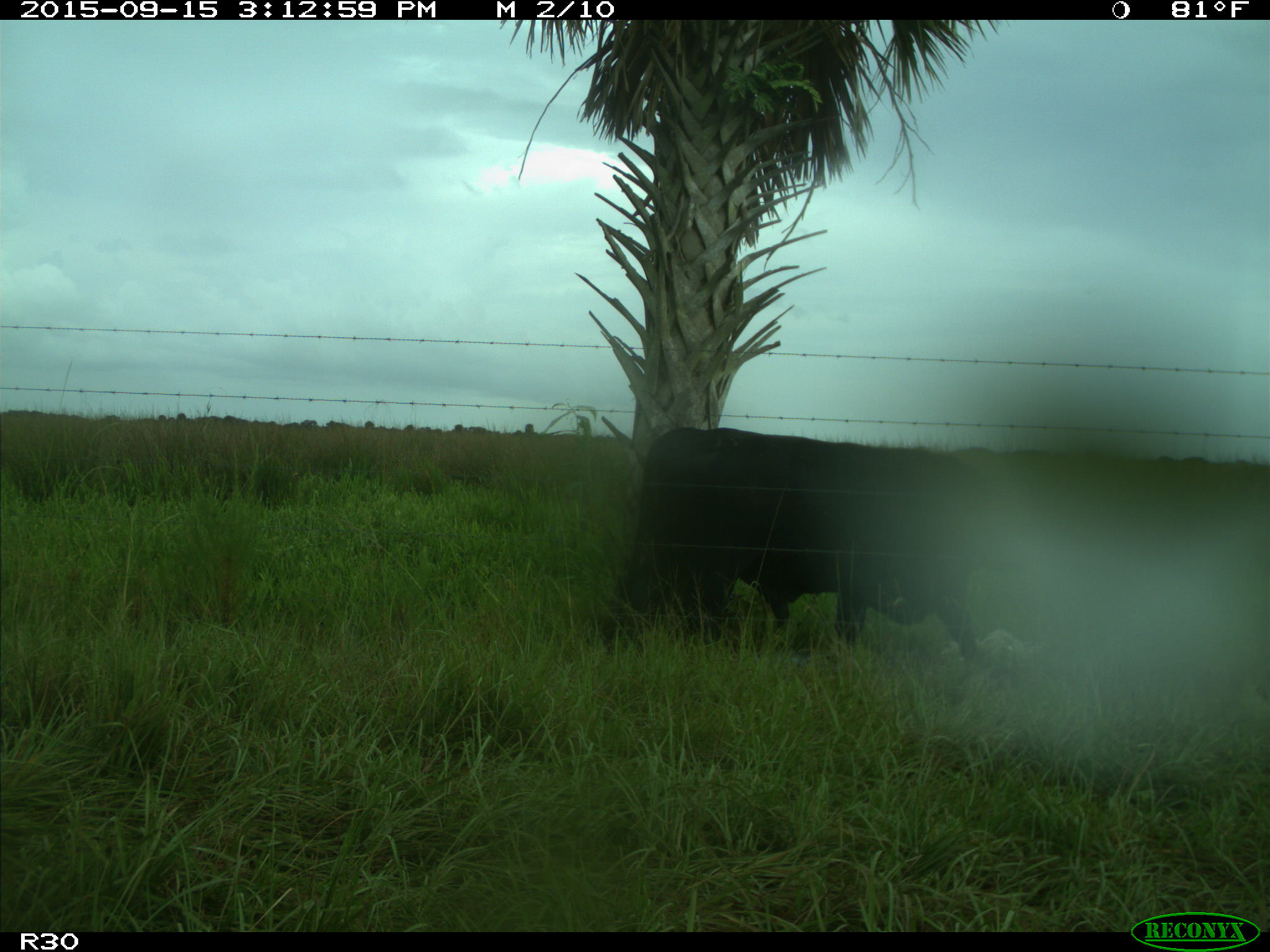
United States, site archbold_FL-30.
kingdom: Animalia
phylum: Chordata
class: Mammalia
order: Artiodactyla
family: Bovidae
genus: Bos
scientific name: Bos taurus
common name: domestic cow